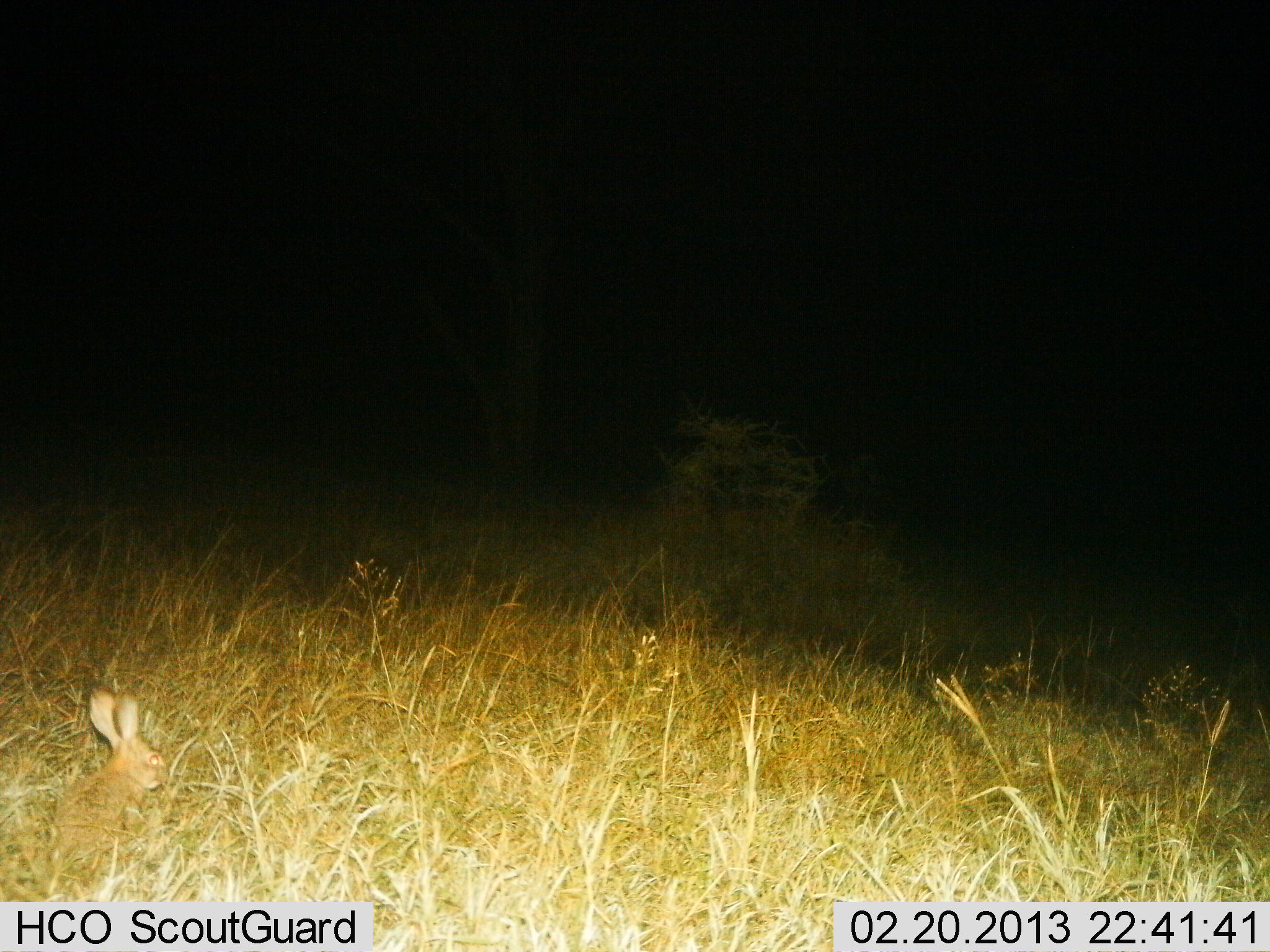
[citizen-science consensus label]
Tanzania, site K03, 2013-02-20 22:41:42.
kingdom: Animalia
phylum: Chordata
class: Mammalia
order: Lagomorpha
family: Leporidae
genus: Lepus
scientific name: Lepus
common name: hare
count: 1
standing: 69%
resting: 21%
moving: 10%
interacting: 0%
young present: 0%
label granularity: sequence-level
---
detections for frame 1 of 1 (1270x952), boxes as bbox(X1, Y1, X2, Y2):
animal: bbox(45, 685, 167, 866)